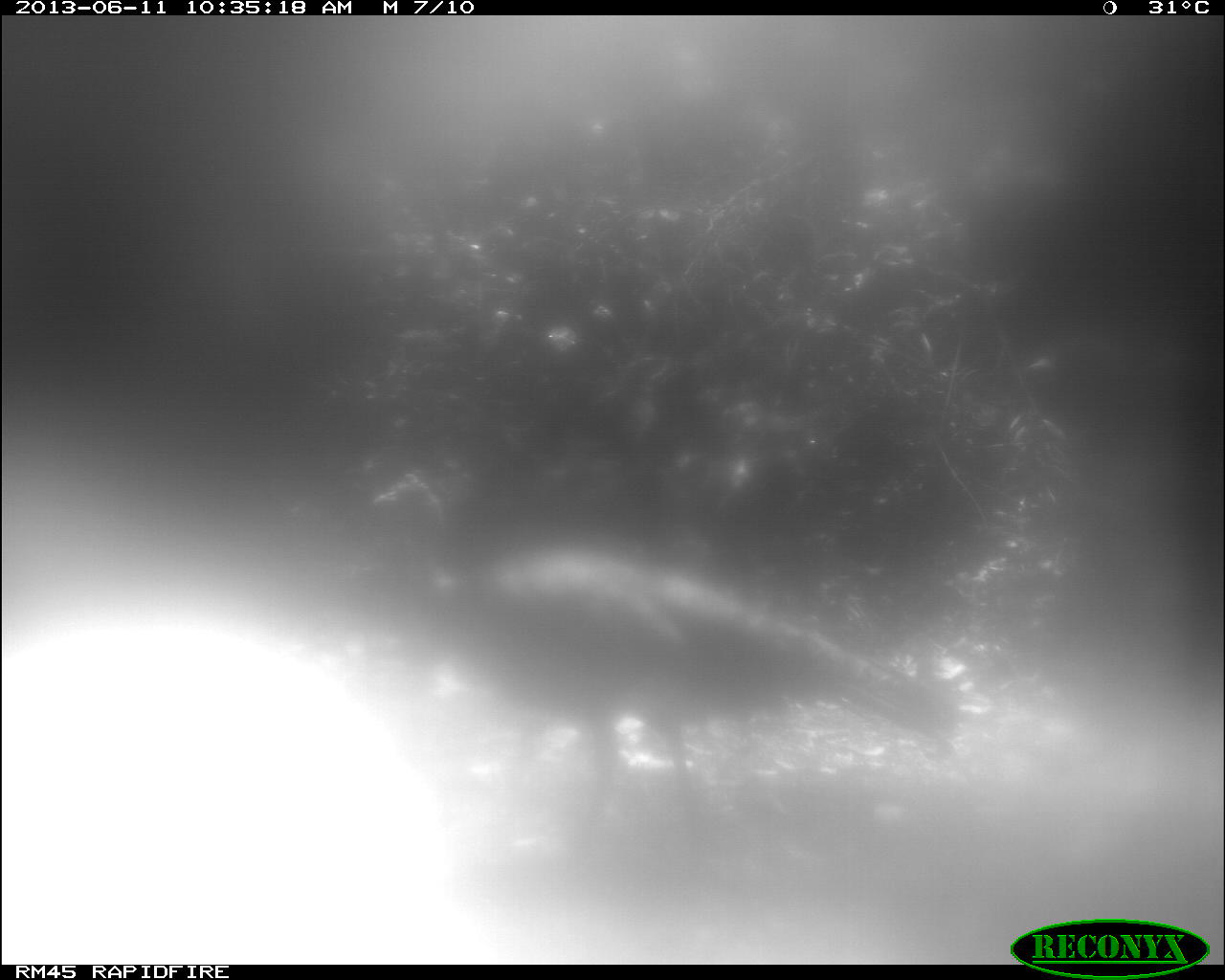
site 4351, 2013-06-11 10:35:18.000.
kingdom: Animalia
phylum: Chordata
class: Aves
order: Galliformes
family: Phasianidae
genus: Meleagris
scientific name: Meleagris ocellata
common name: ocellated turkey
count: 1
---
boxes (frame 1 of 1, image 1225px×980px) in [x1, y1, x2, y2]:
meleagris ocellata: [366, 473, 958, 796]